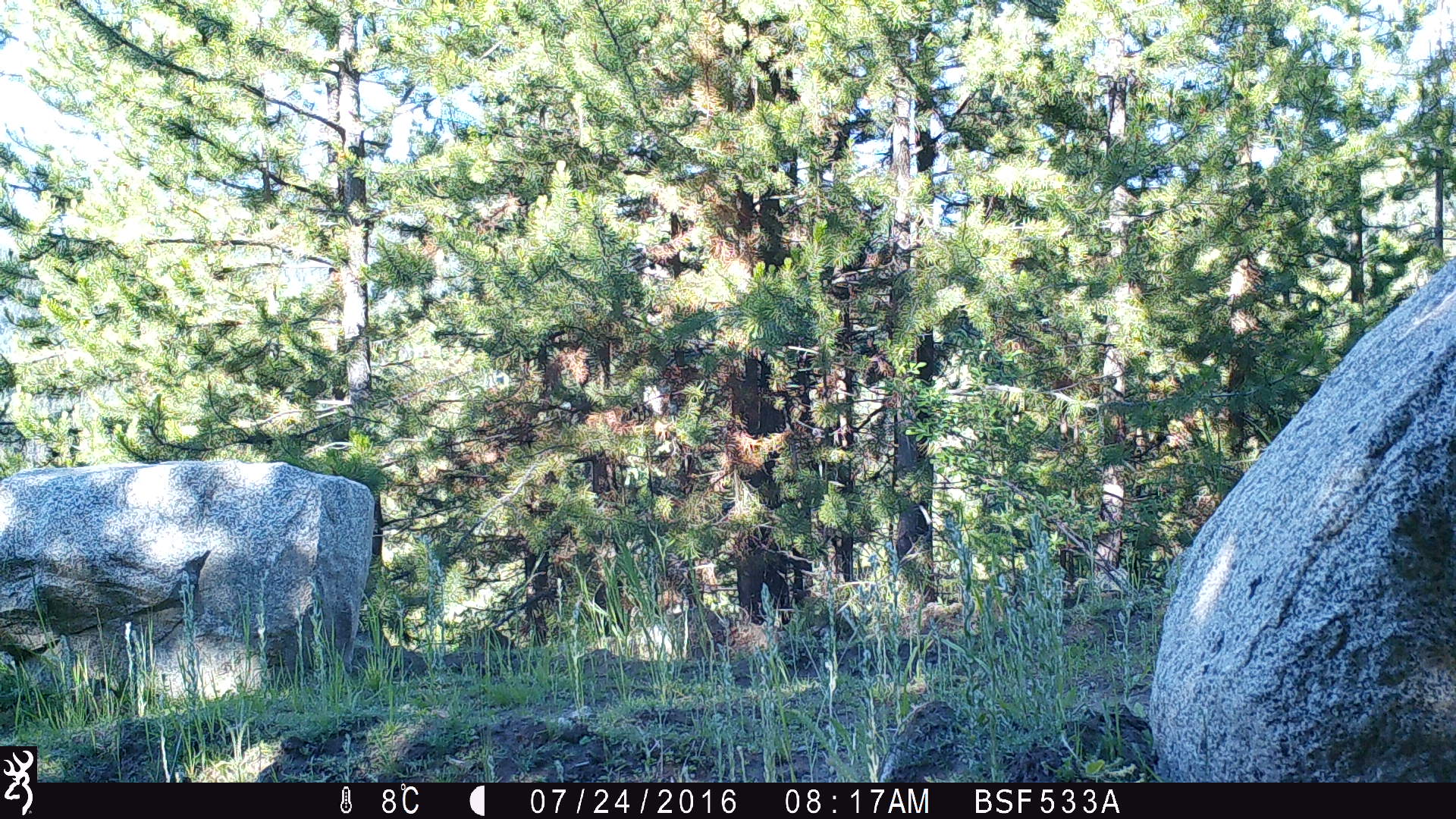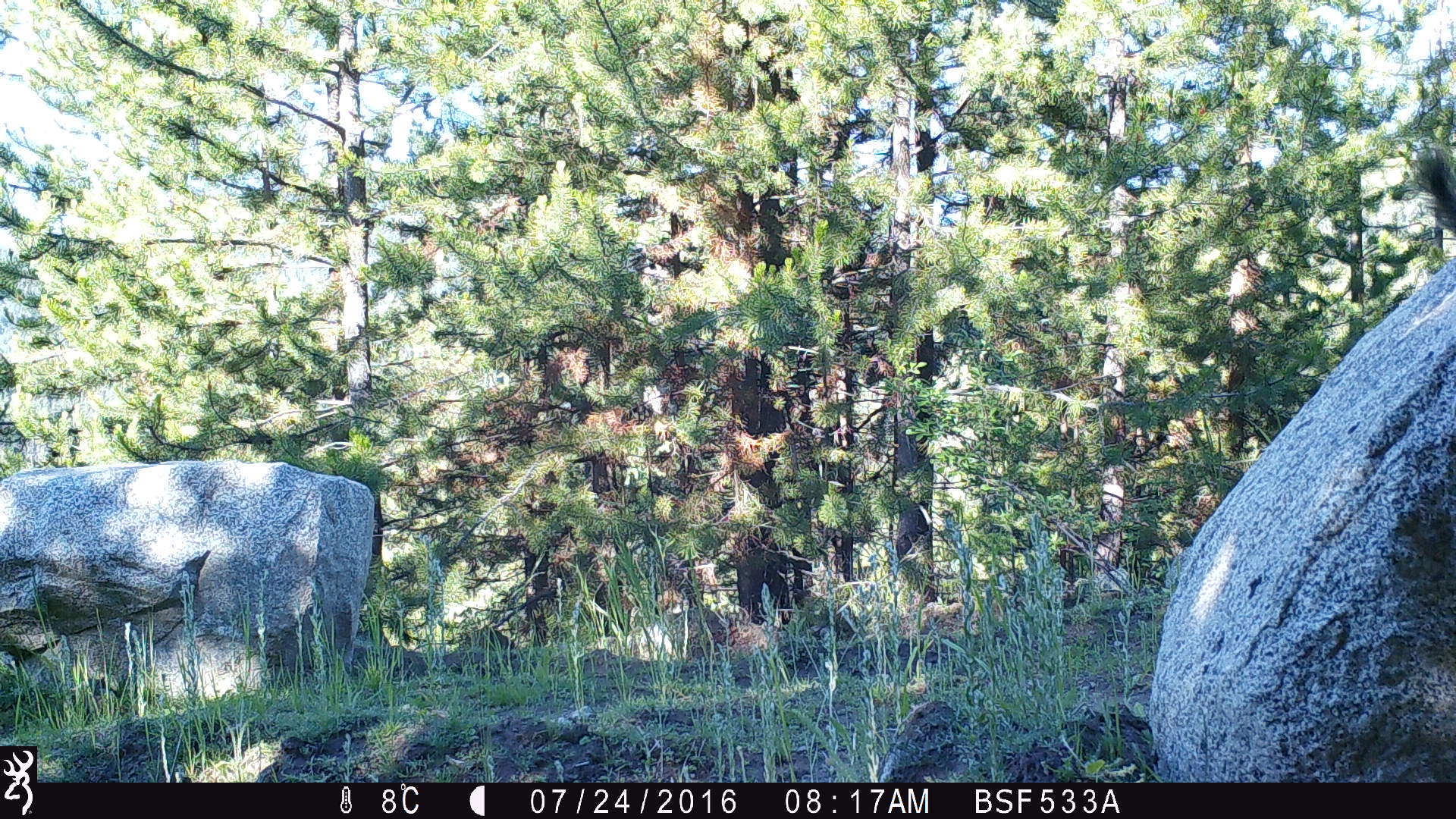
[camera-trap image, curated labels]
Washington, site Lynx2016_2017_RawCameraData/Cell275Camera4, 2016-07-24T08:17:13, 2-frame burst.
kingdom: Animalia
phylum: Chordata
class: Mammalia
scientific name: Mammalia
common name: small mammal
Small mammal (Mammalia). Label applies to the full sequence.